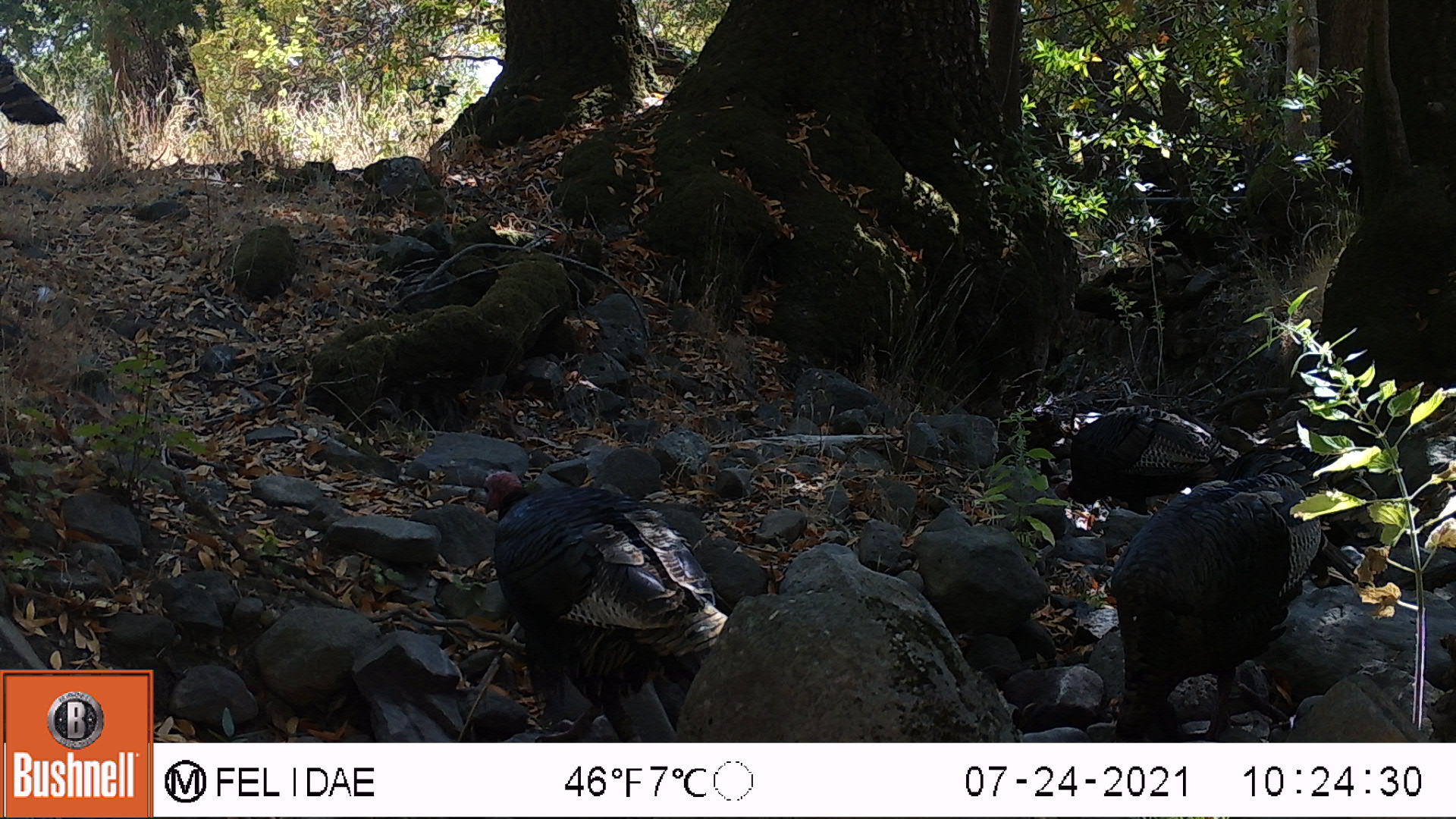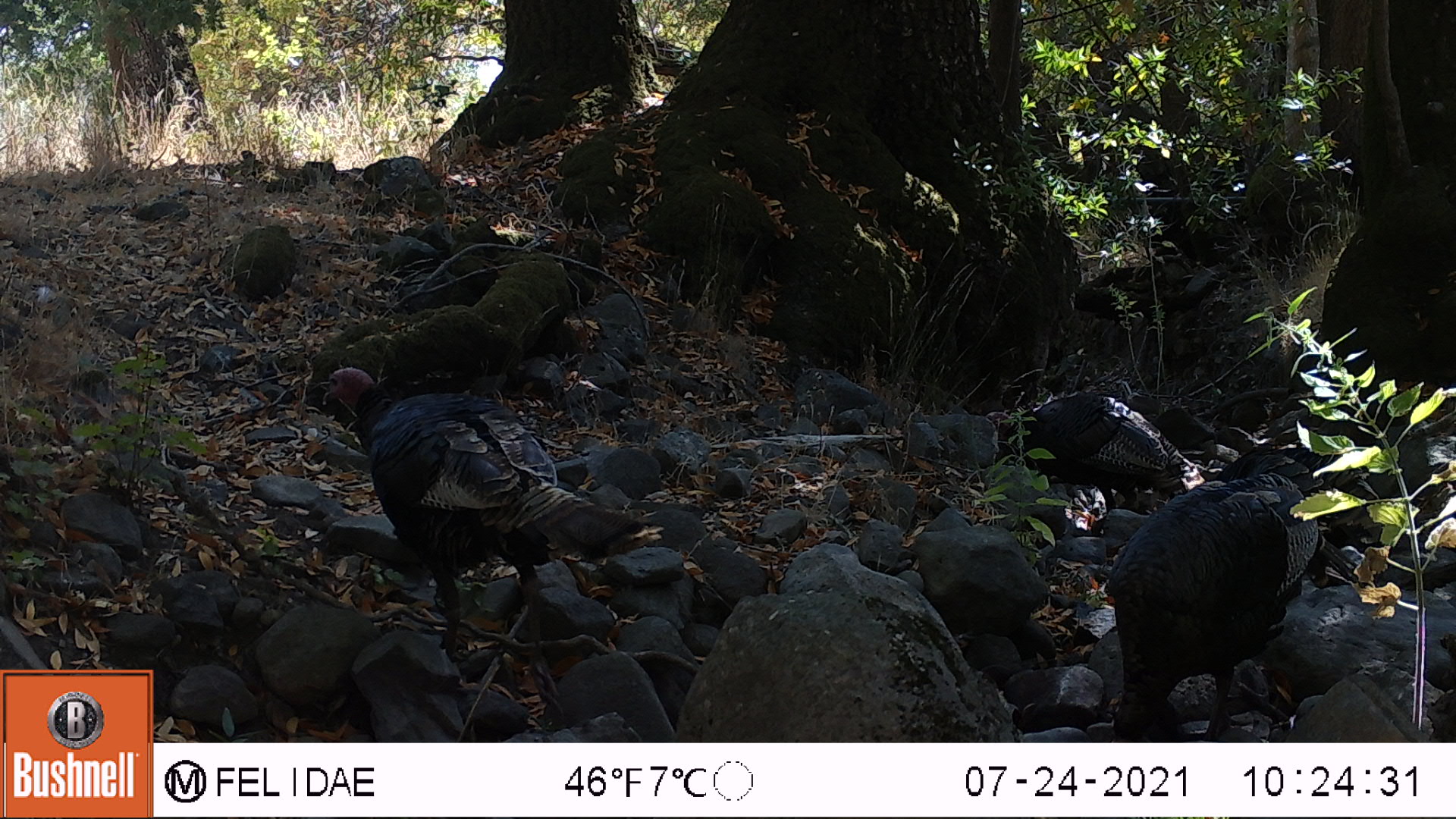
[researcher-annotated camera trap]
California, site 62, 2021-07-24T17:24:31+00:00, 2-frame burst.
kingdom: Animalia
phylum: Chordata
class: Aves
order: Galliformes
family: Phasianidae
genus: Meleagris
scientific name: Meleagris gallopavo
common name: turkey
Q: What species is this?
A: Turkey (Meleagris gallopavo).